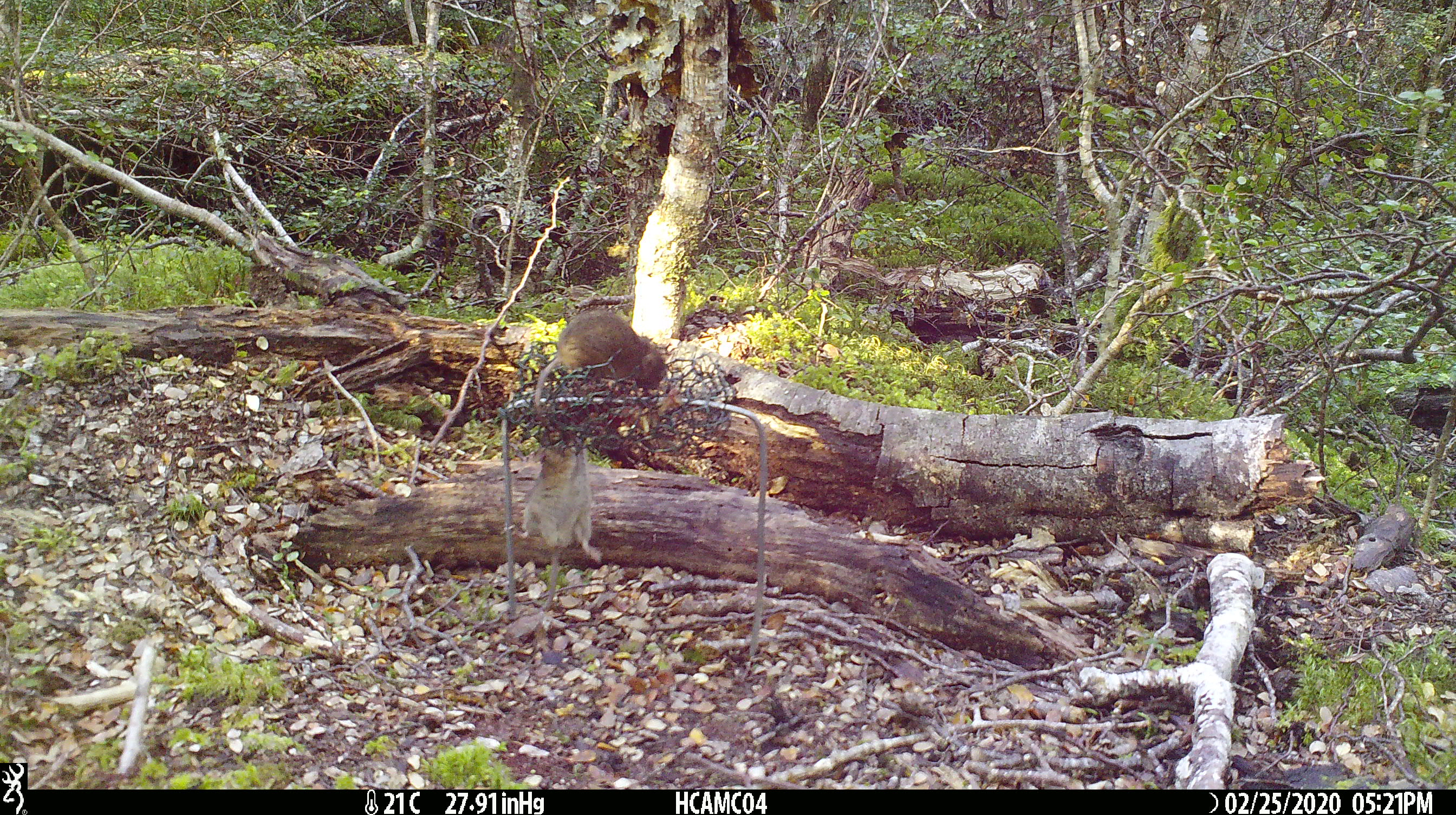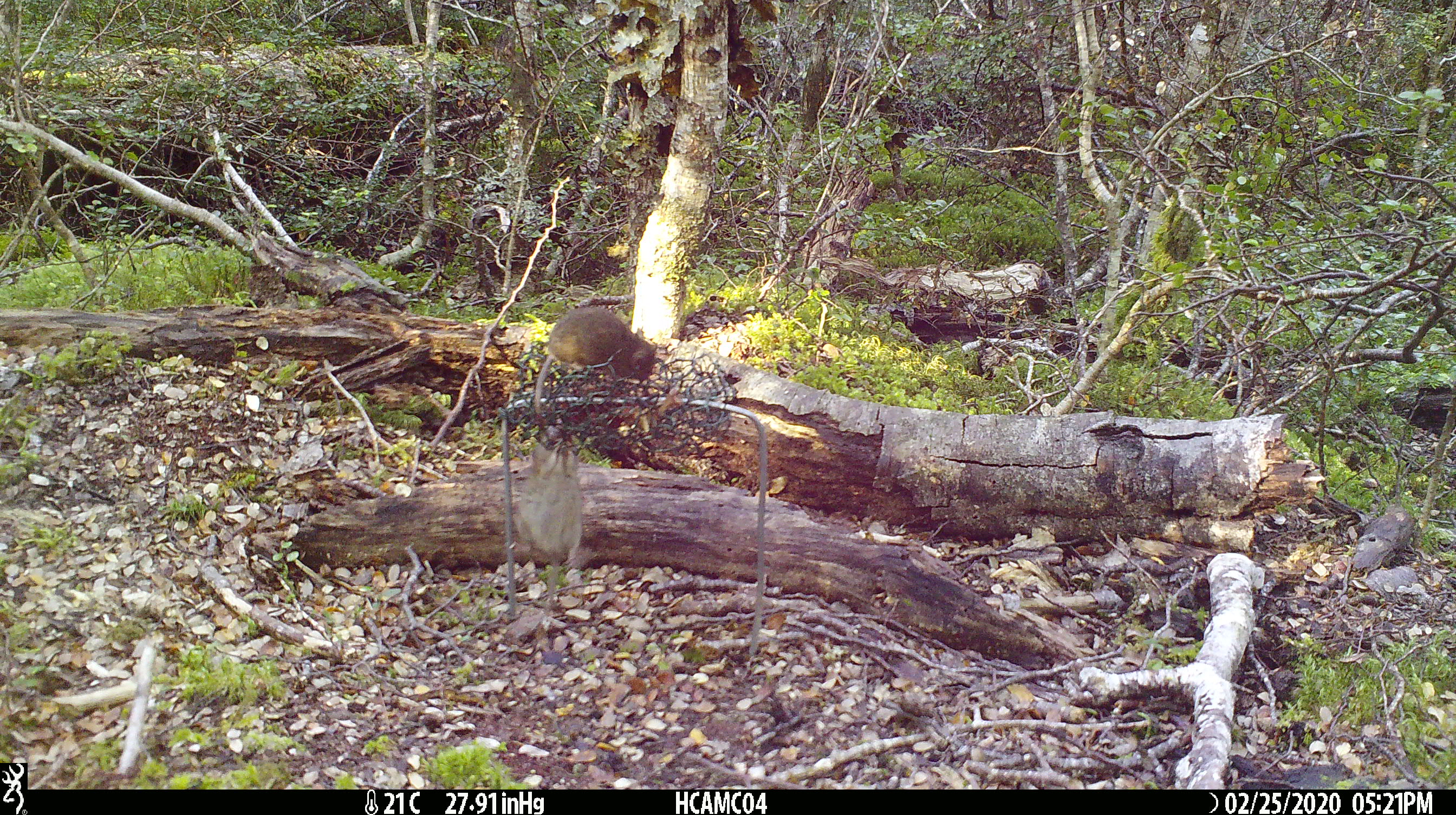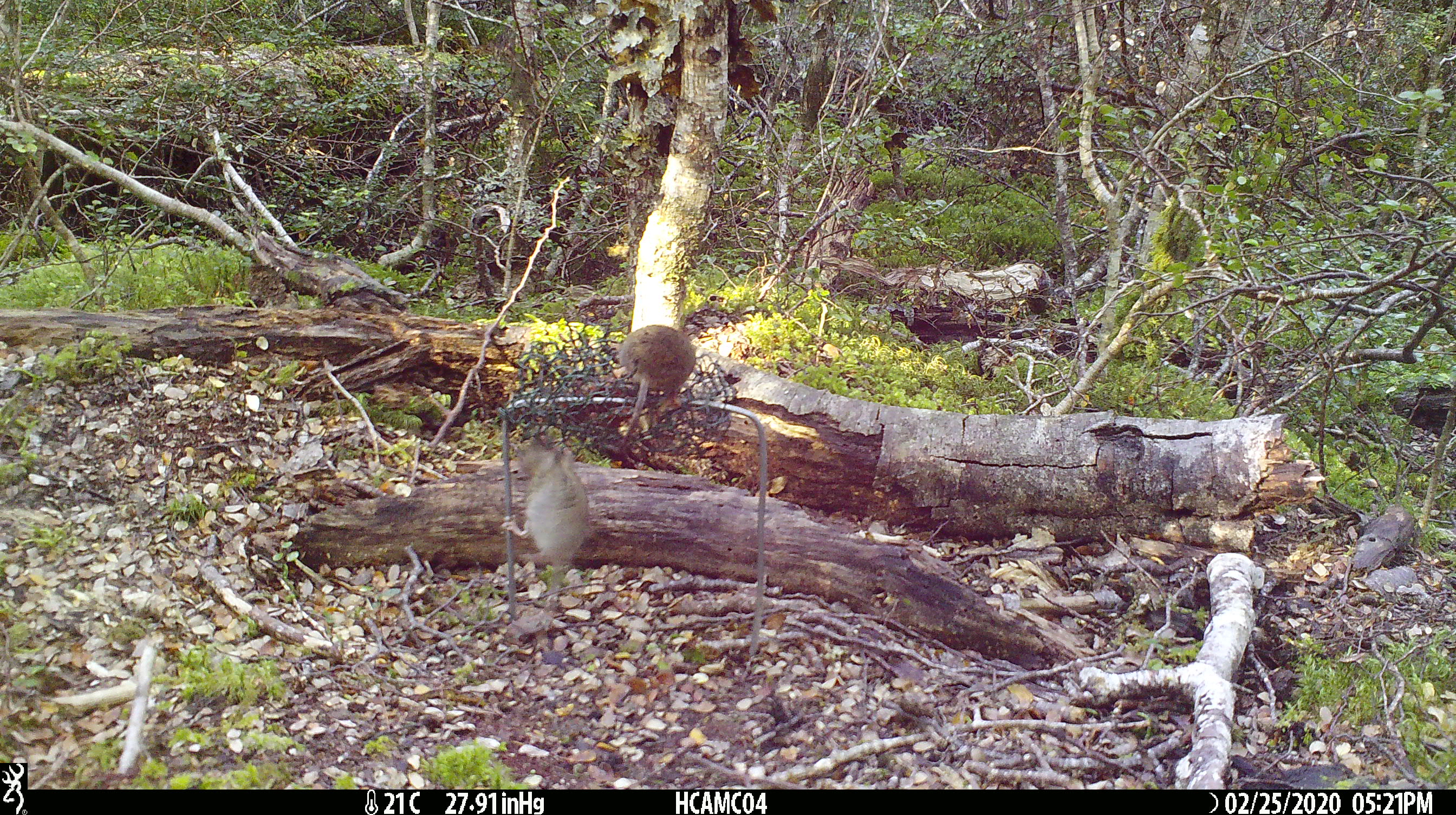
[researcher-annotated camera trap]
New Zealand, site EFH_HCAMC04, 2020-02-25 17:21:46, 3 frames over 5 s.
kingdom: Animalia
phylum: Chordata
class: Mammalia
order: Rodentia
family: Muridae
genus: Mus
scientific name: Mus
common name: mouse